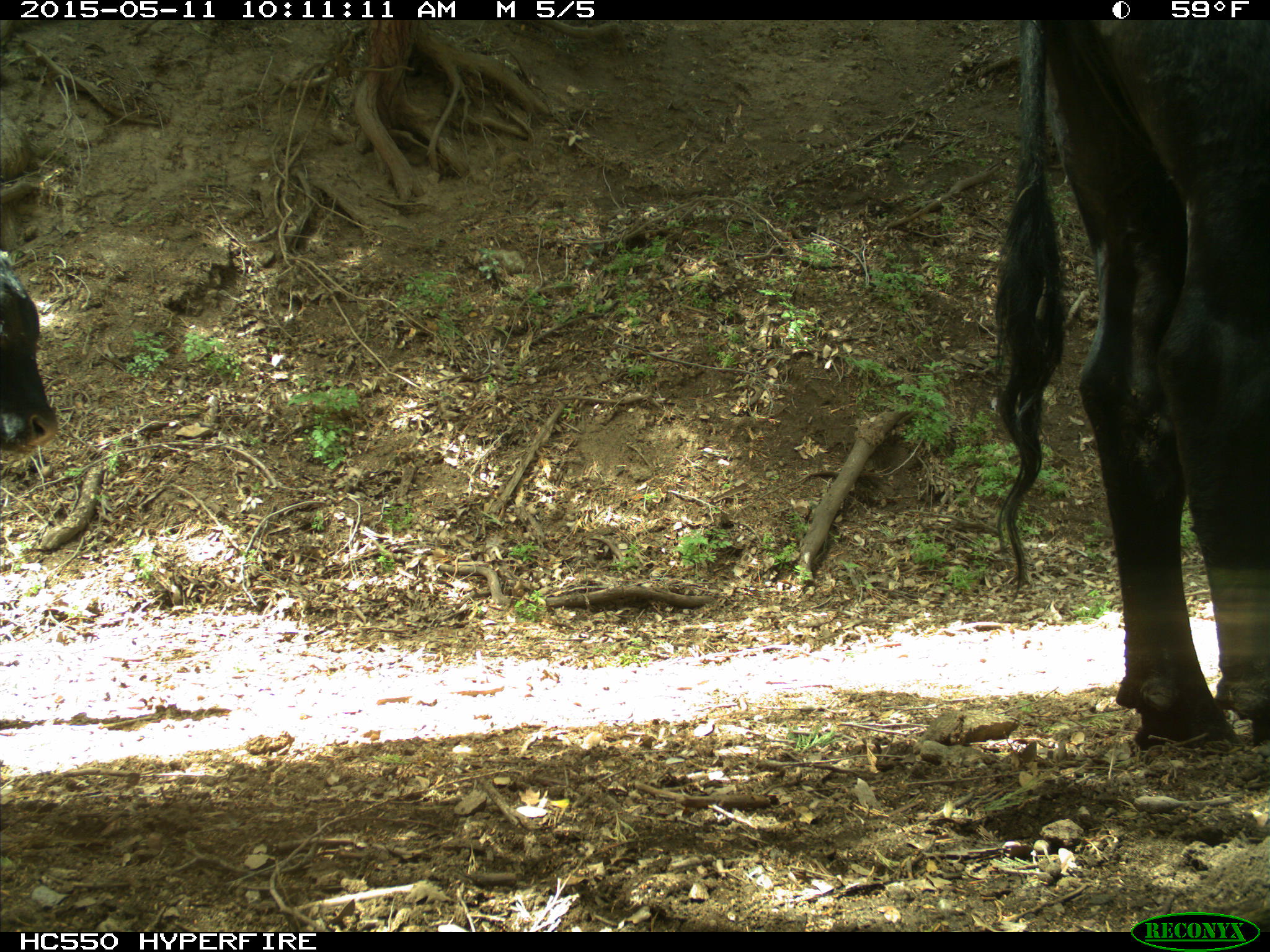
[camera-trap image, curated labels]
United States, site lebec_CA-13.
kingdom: Animalia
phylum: Chordata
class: Mammalia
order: Artiodactyla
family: Bovidae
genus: Bos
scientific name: Bos taurus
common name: domestic cow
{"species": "Bos taurus (domestic cow)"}